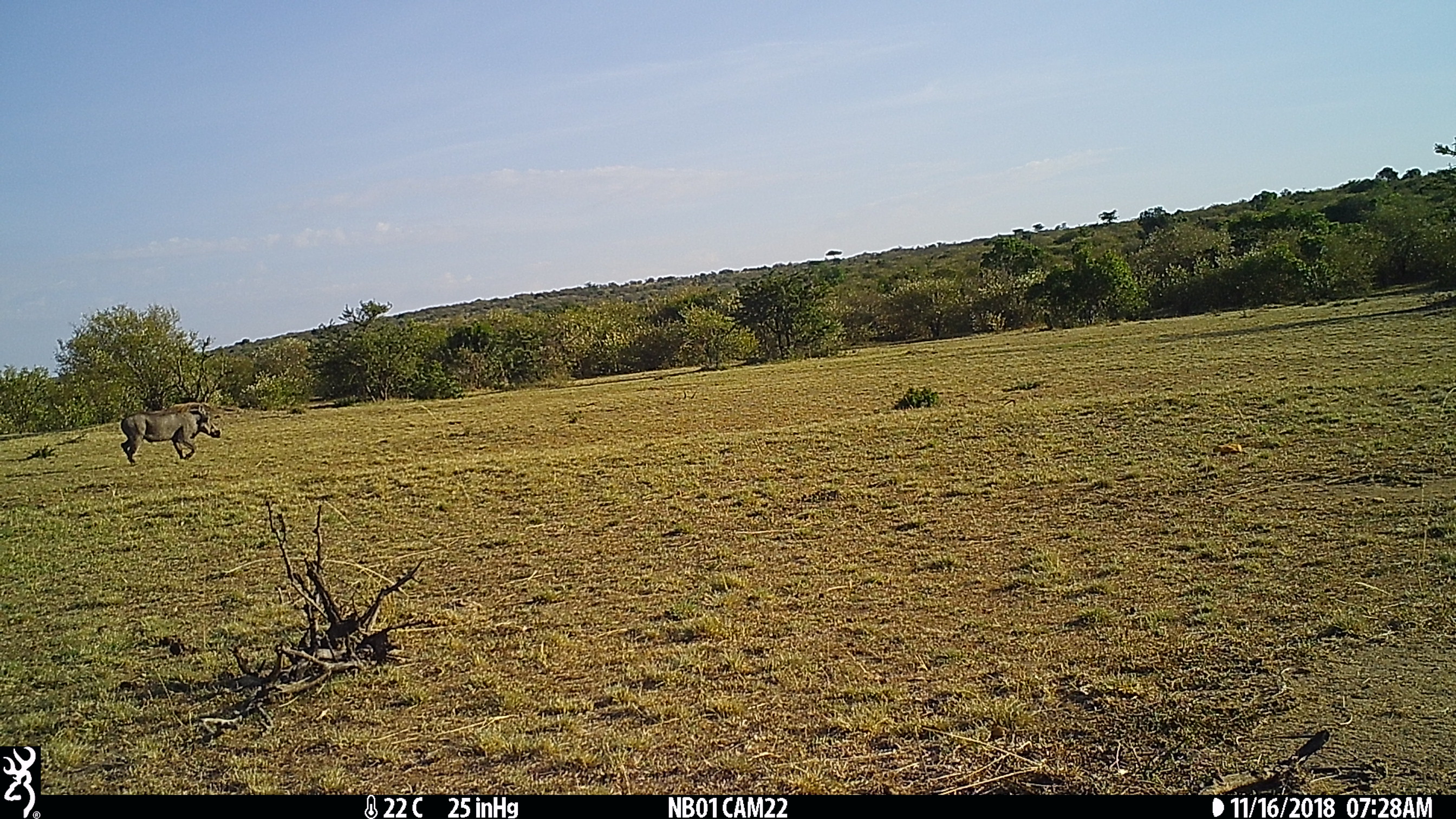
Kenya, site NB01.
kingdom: Animalia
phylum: Chordata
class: Mammalia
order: Artiodactyla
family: Suidae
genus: Phacochoerus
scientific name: Phacochoerus africanus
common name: common warthog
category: warthog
Warthog (common warthog) (Phacochoerus africanus).